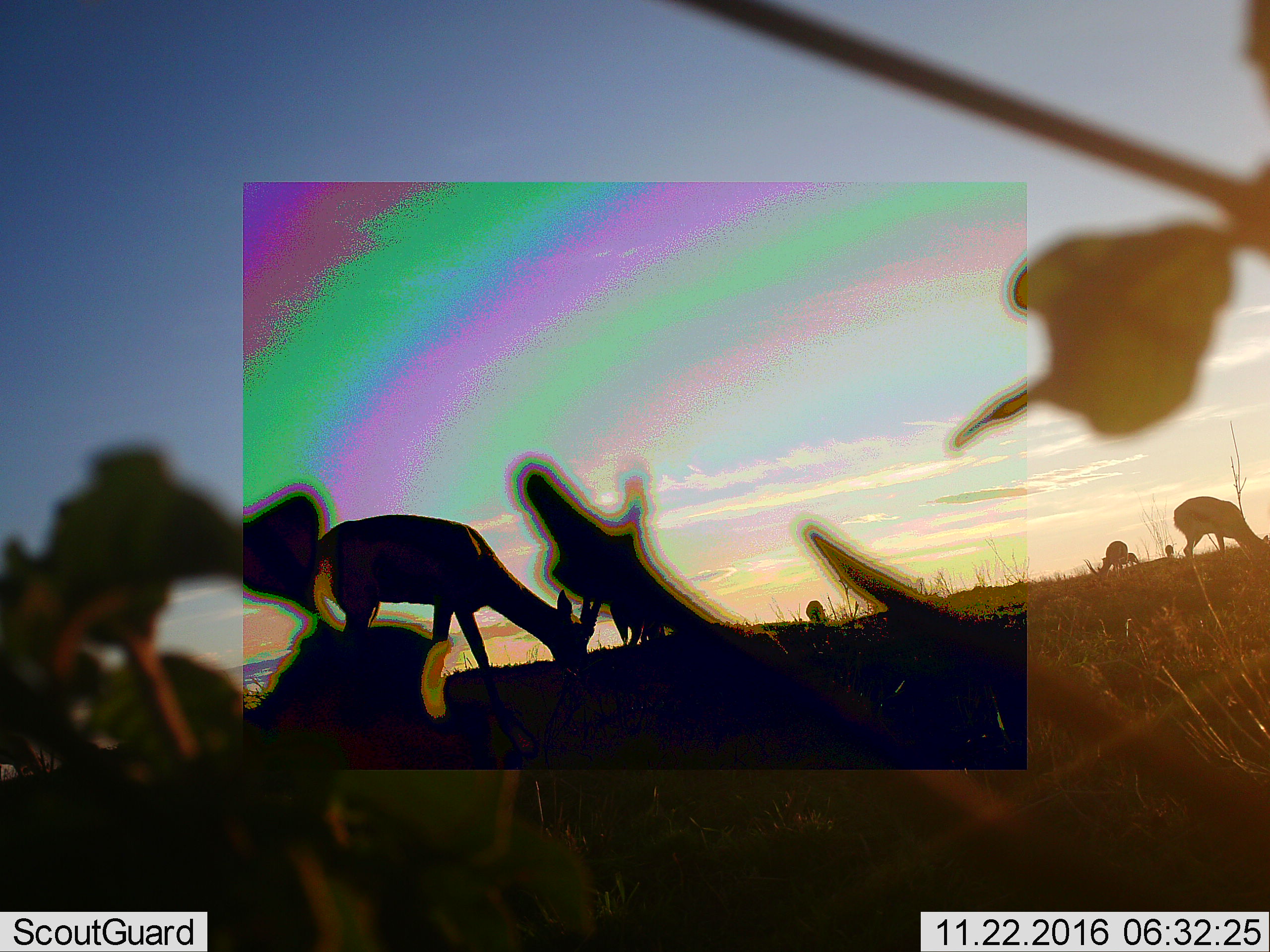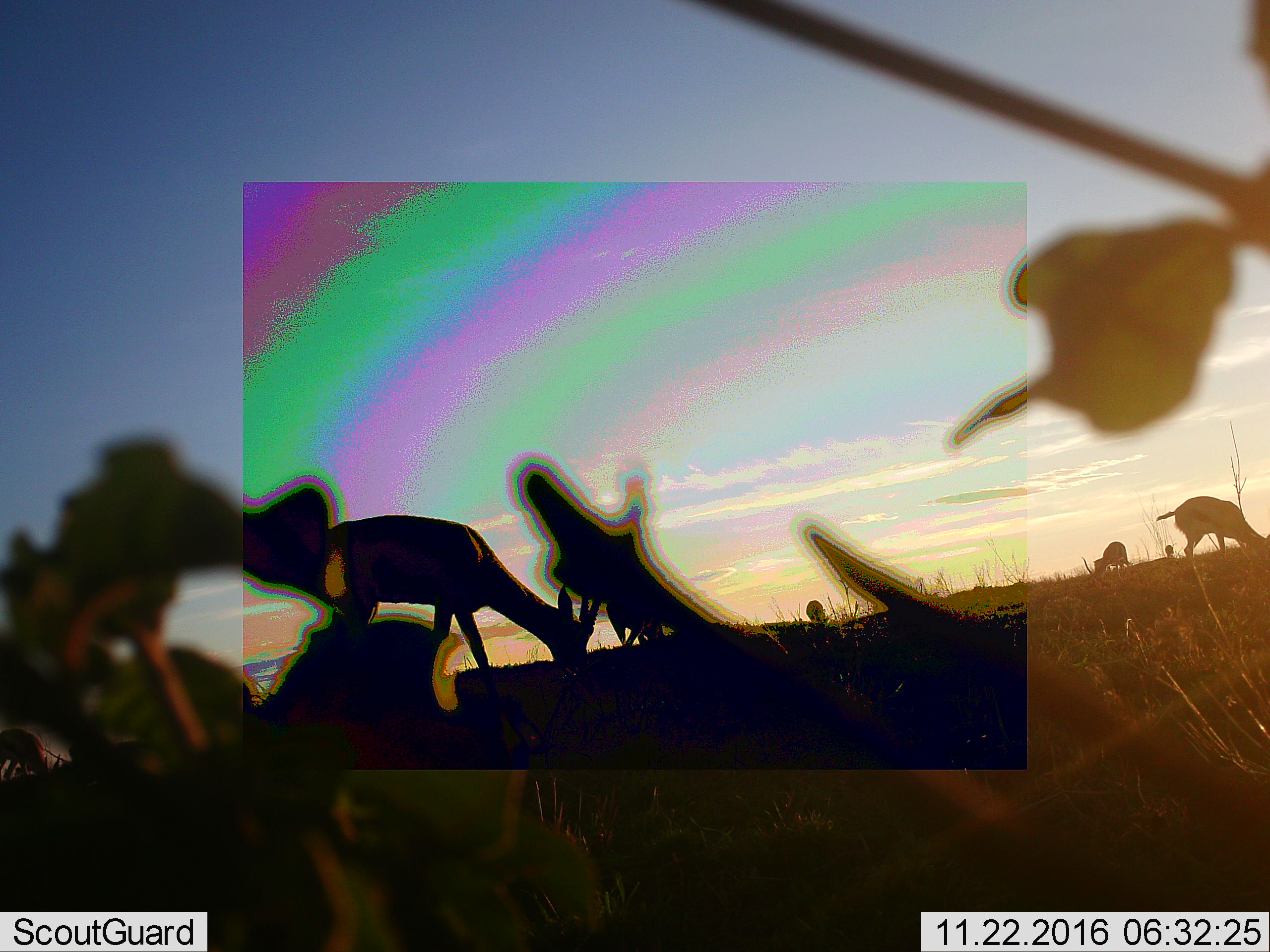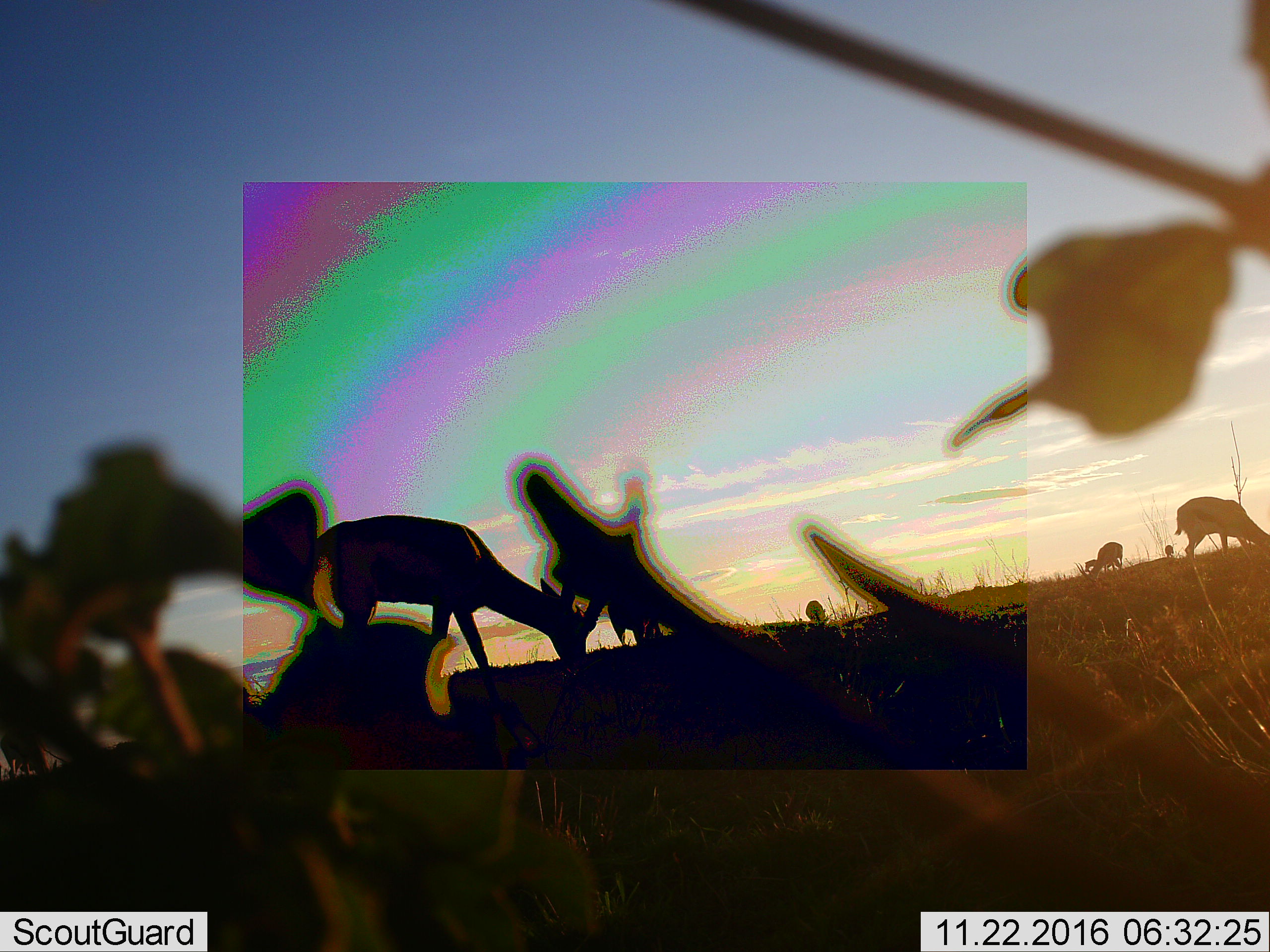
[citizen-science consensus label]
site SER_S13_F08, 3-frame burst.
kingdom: Animalia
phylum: Chordata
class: Mammalia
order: Artiodactyla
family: Bovidae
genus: Eudorcas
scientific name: Eudorcas thomsonii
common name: thomson's gazelle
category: gazellethomsons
Gazellethomsons (thomson's gazelle) (Eudorcas thomsonii), count 7. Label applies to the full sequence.